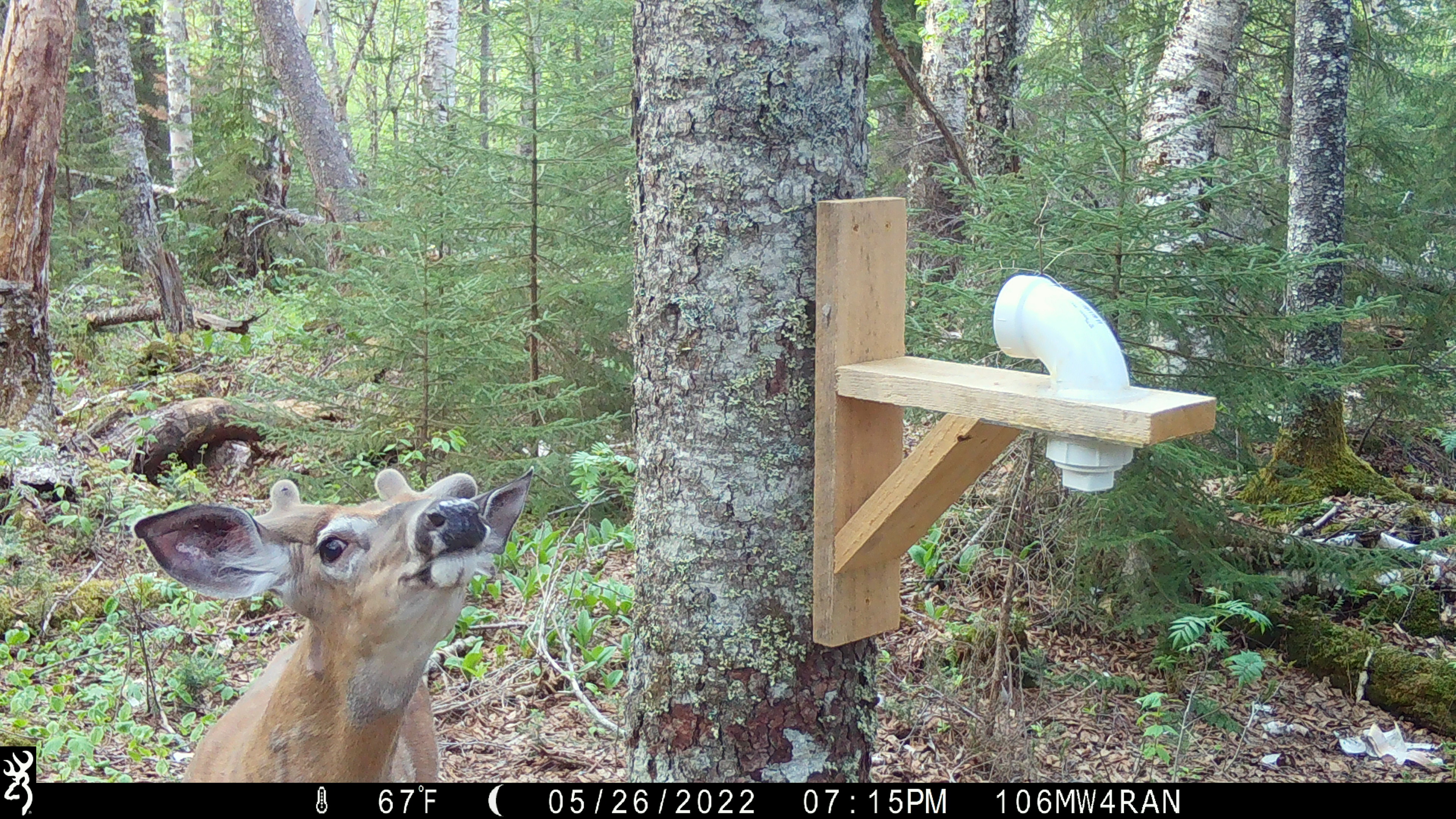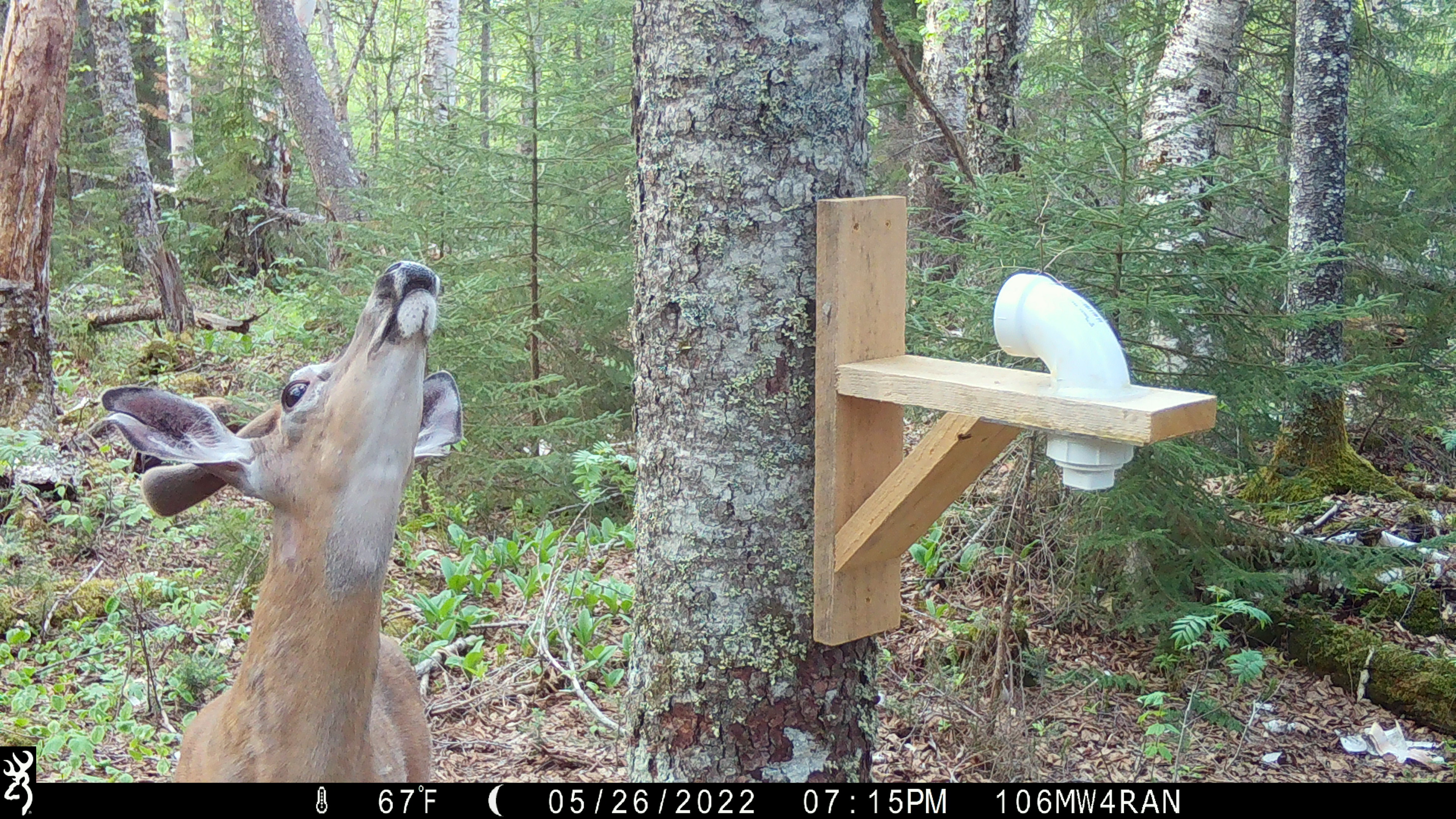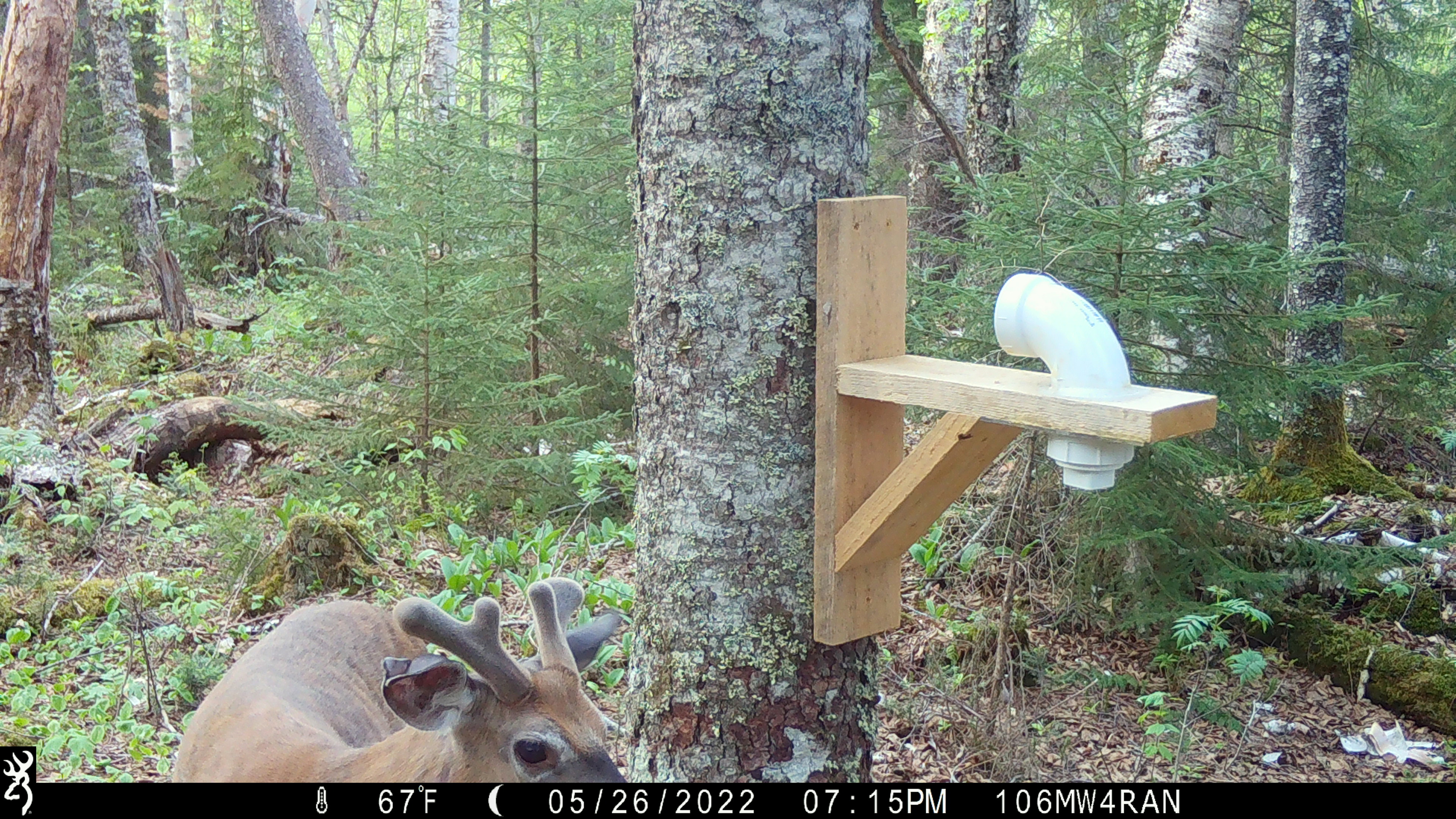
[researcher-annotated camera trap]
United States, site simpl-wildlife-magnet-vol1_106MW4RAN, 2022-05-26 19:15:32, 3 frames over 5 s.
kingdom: Animalia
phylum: Chordata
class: Mammalia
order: Artiodactyla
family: Cervidae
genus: Odocoileus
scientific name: Odocoileus virginianus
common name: white-tailed deer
White-tailed deer (Odocoileus virginianus).